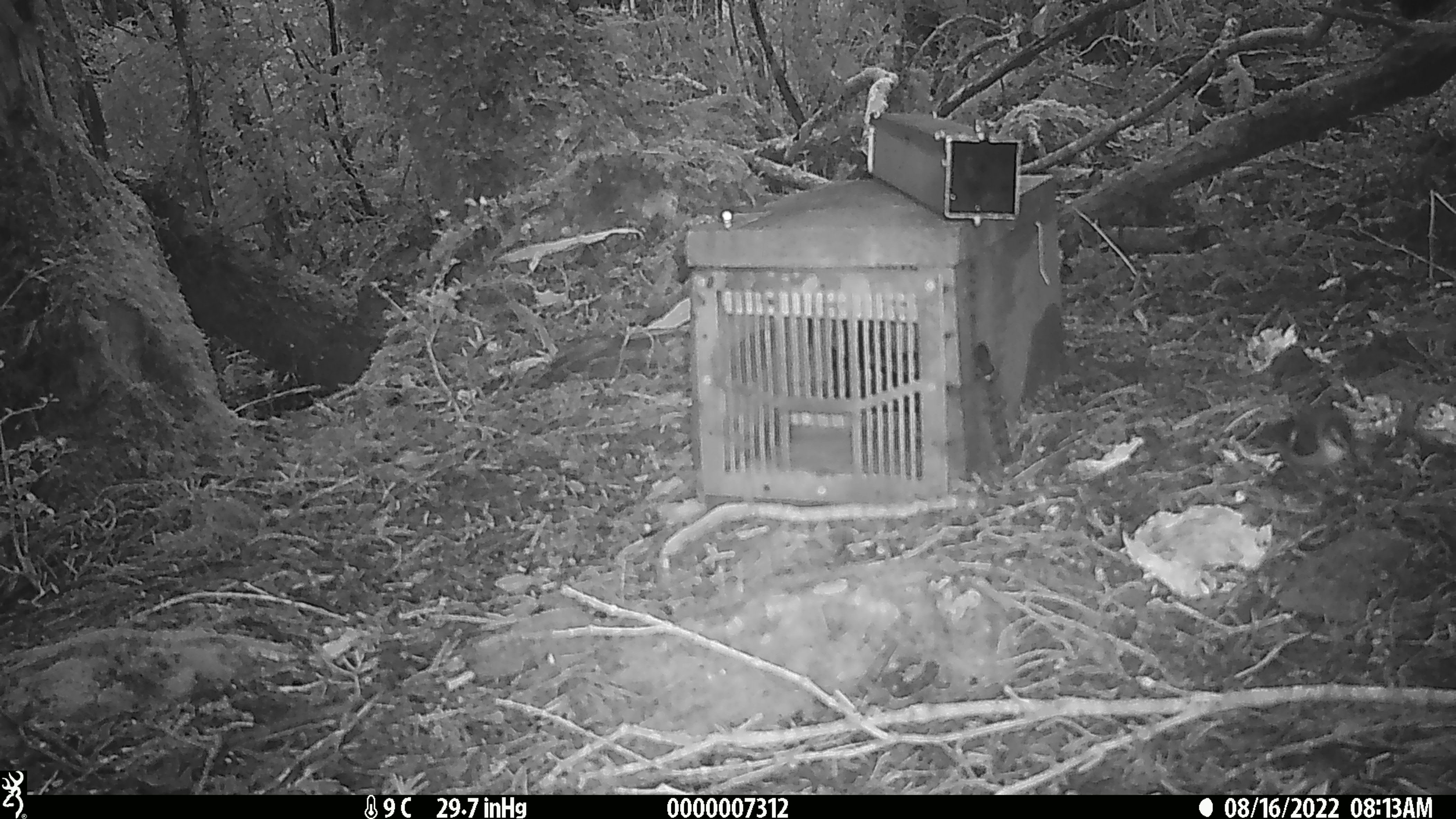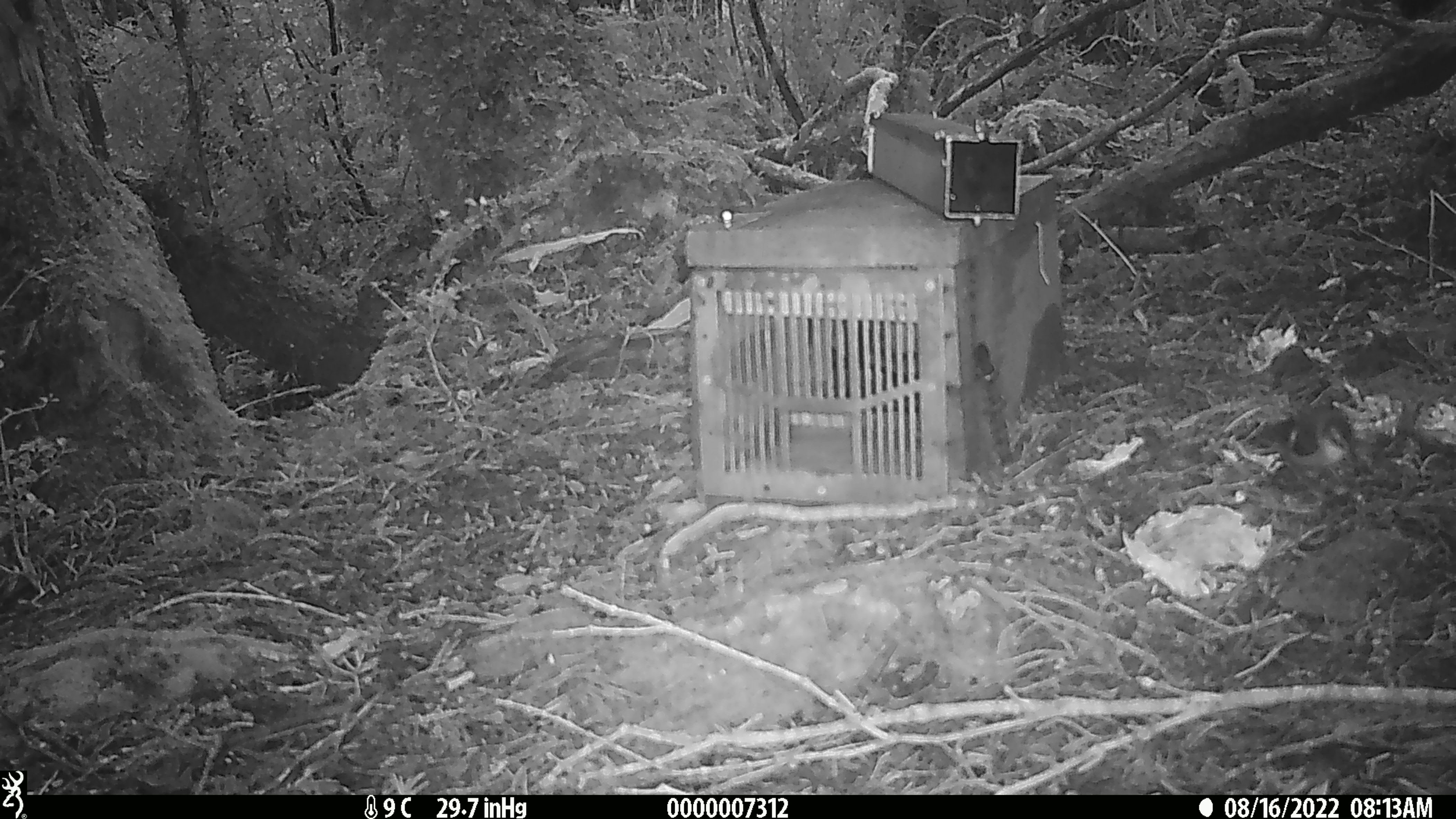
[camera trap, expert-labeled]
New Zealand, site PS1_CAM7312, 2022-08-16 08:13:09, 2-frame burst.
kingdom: Animalia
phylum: Chordata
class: Aves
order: Passeriformes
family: Acanthisittidae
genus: Acanthisitta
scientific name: Acanthisitta chloris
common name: rifleman